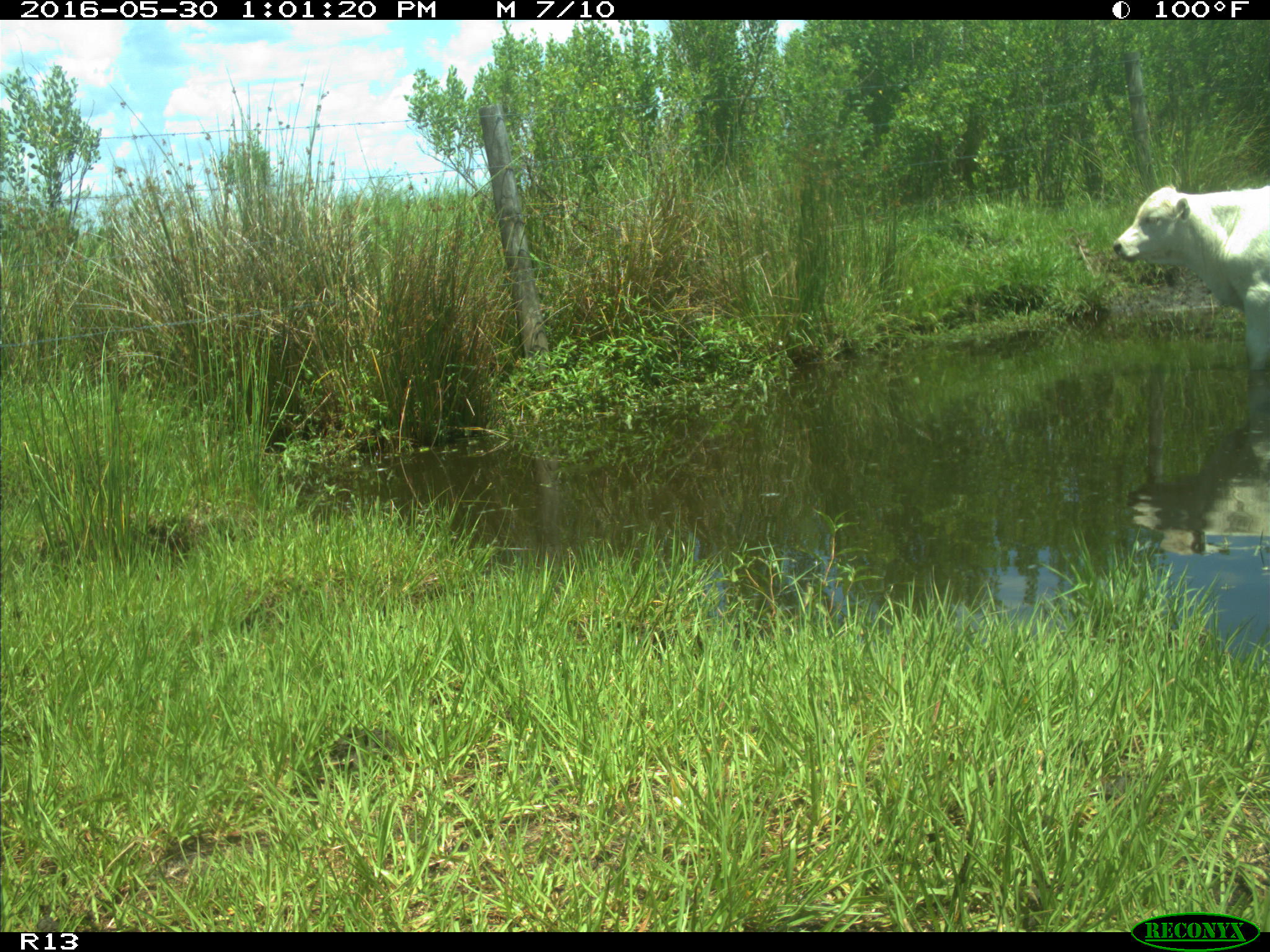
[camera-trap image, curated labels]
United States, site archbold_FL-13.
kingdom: Animalia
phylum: Chordata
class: Mammalia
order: Artiodactyla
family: Bovidae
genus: Bos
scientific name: Bos taurus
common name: domestic cow